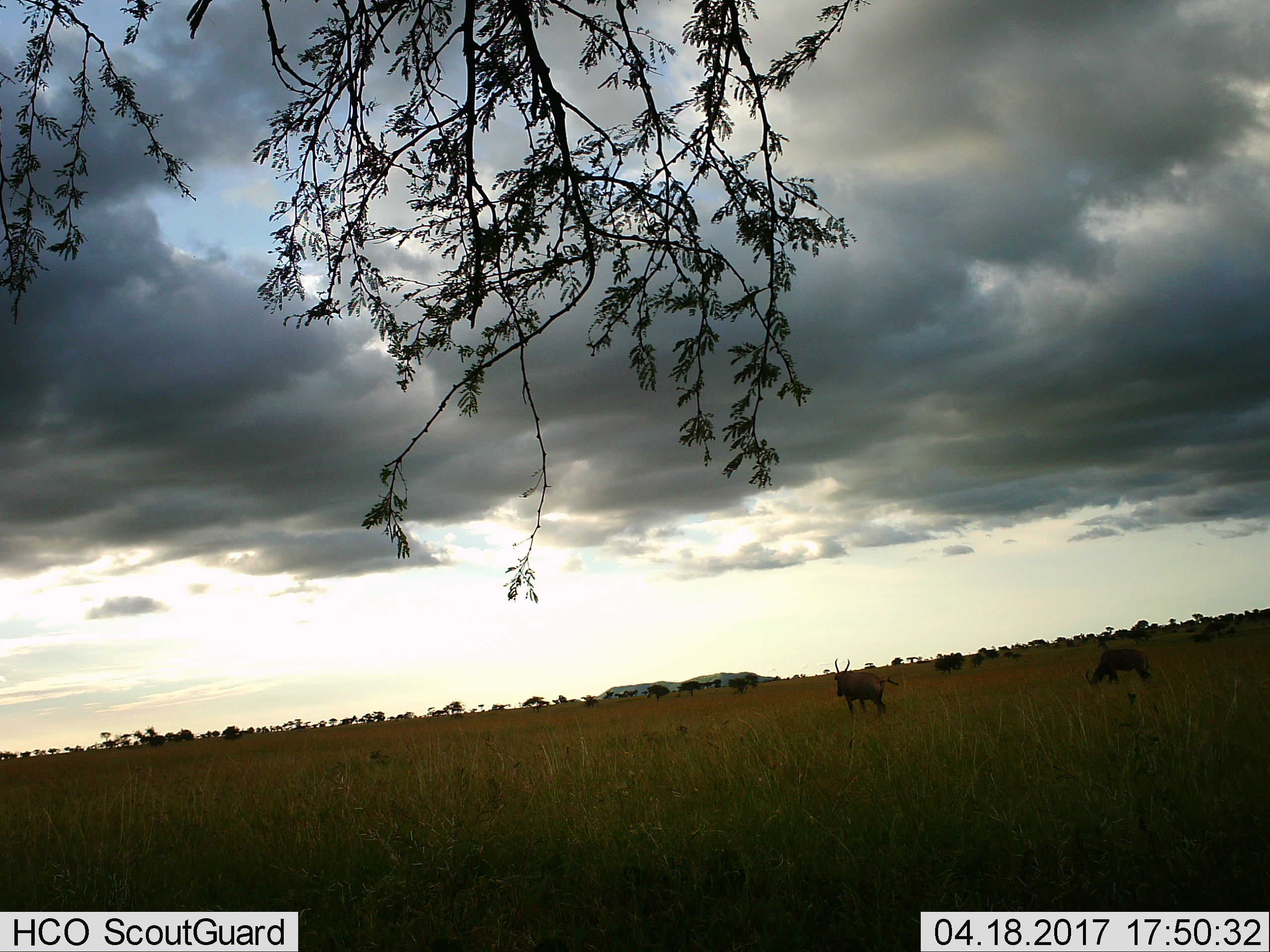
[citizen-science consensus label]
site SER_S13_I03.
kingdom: Animalia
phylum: Chordata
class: Mammalia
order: Artiodactyla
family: Bovidae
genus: Tragelaphus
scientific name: Tragelaphus oryx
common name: eland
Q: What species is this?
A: Eland (Tragelaphus oryx).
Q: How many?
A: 2.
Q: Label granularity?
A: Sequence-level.